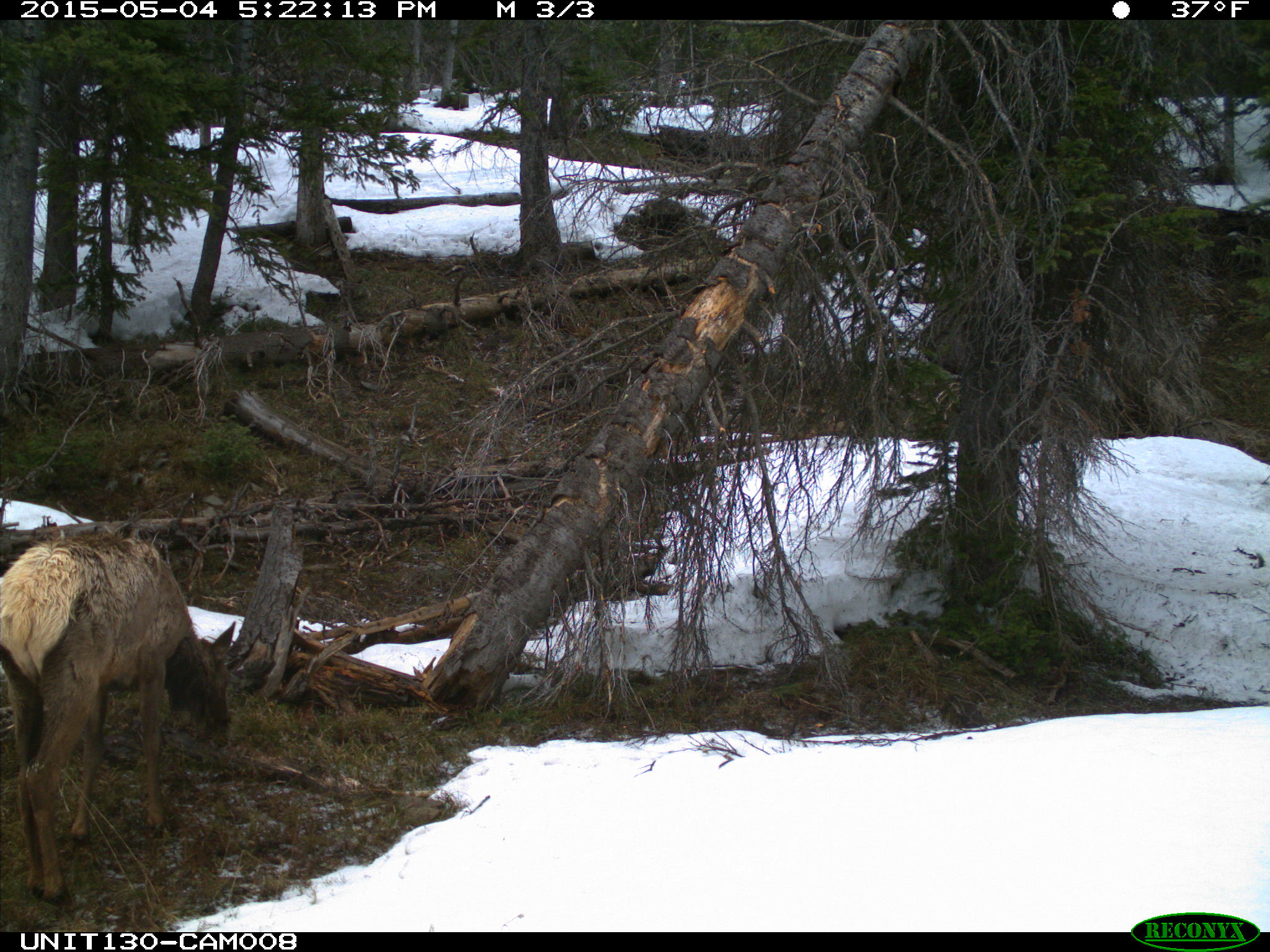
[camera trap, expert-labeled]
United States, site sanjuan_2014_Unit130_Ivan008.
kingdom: Animalia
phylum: Chordata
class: Mammalia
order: Artiodactyla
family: Cervidae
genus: Cervus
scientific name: Cervus elaphus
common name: red deer